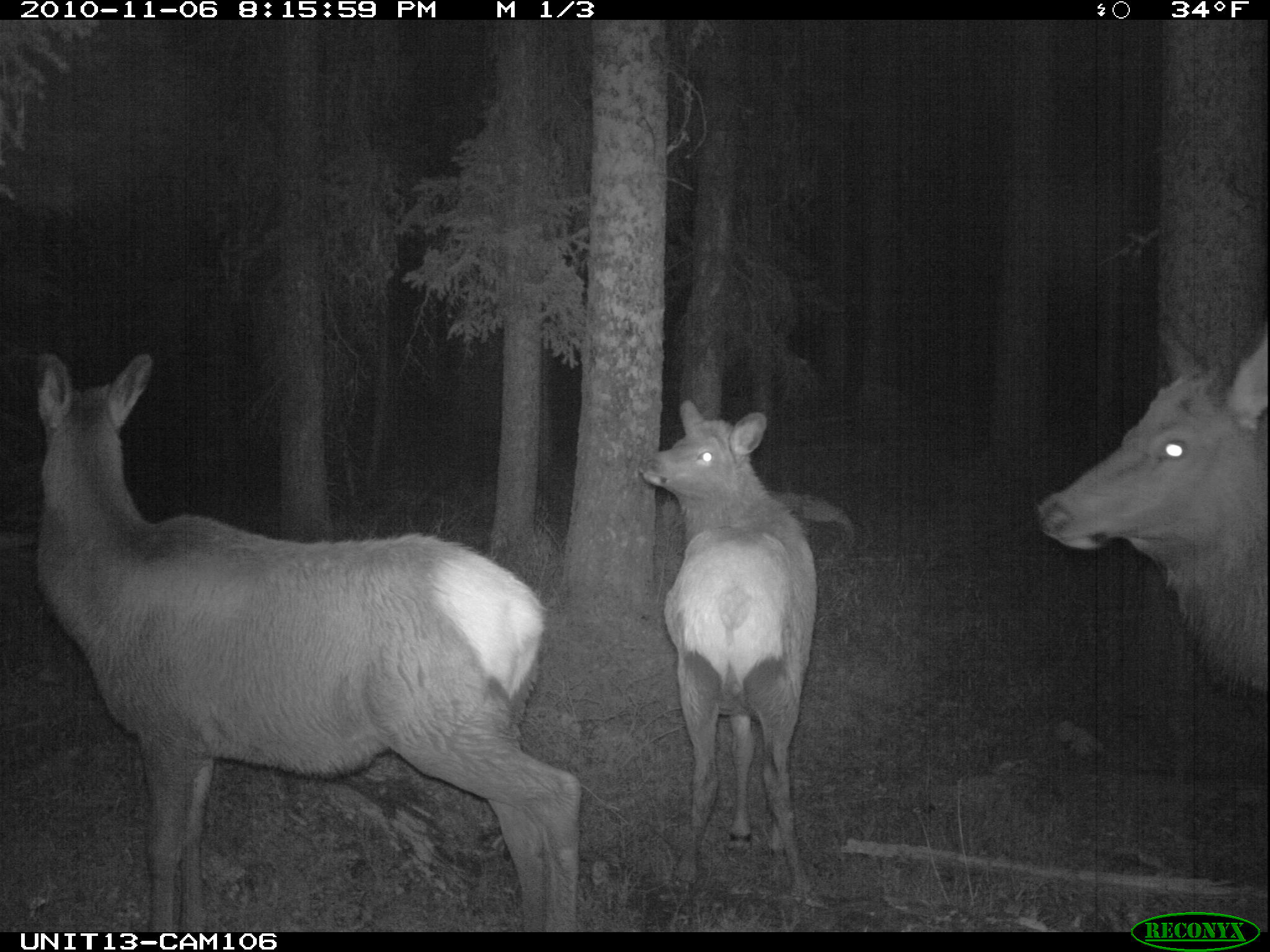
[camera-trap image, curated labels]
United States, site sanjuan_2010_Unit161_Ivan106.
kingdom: Animalia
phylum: Chordata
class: Mammalia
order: Artiodactyla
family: Cervidae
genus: Cervus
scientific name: Cervus elaphus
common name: red deer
Cervus elaphus (red deer).